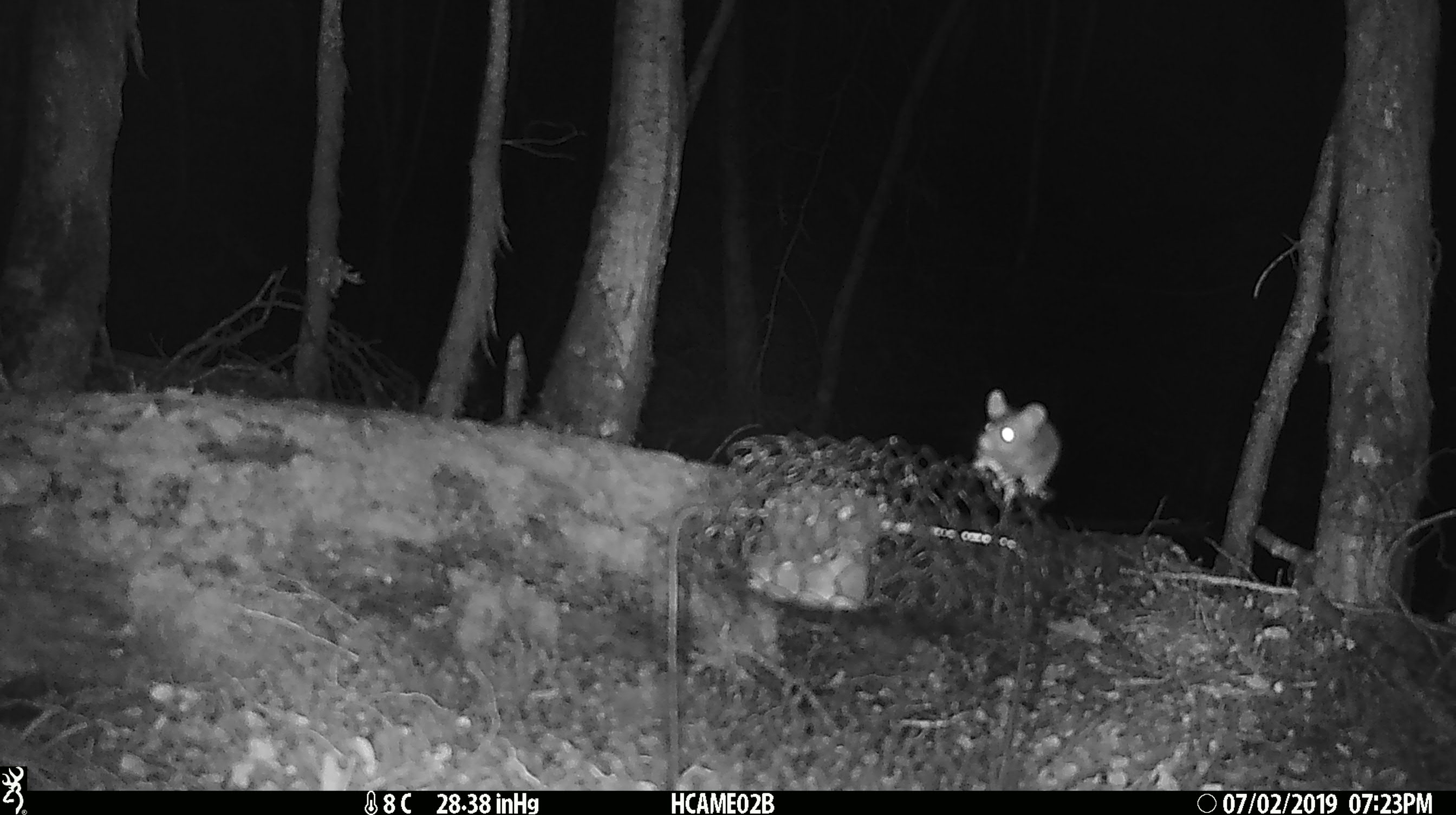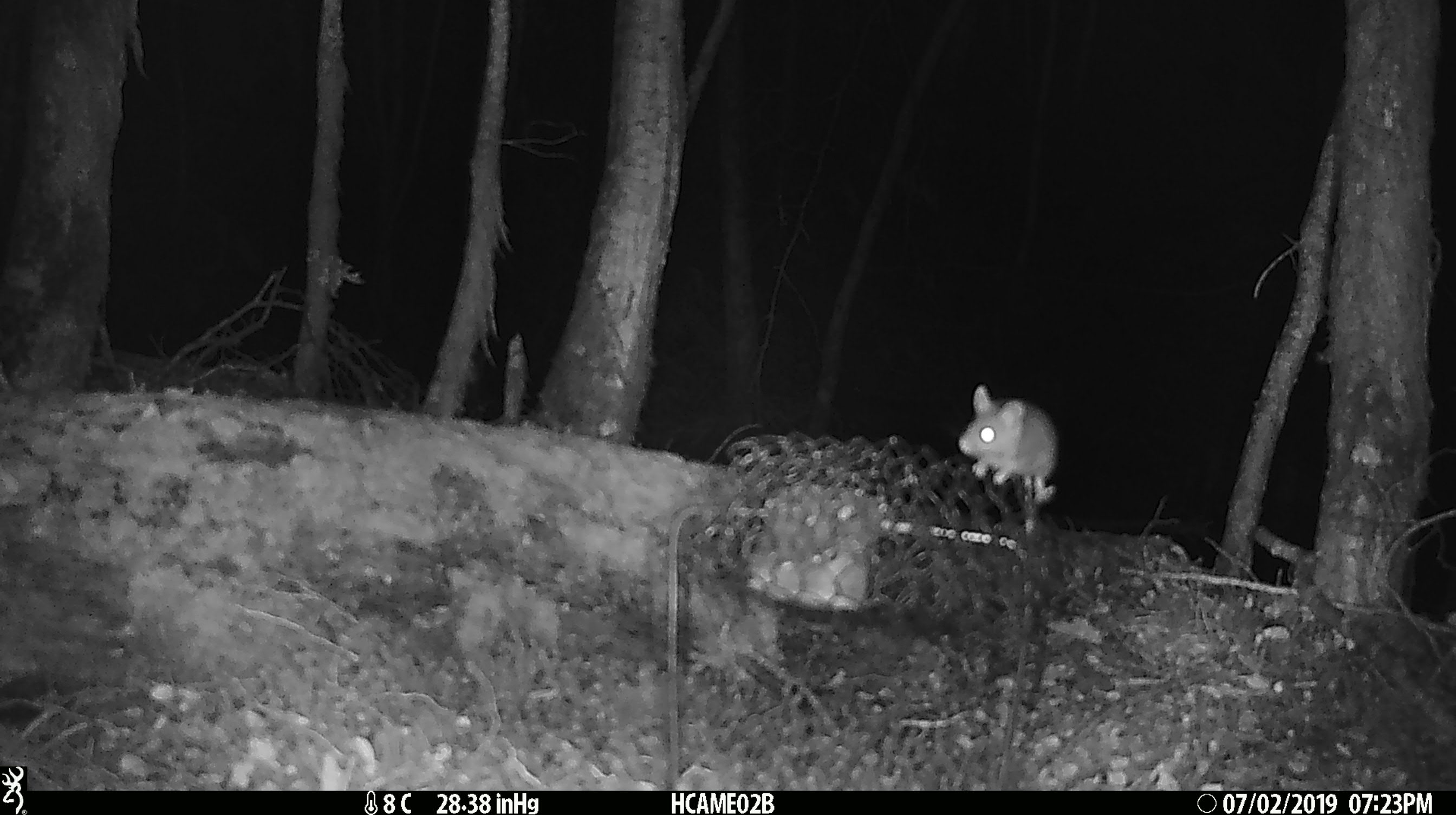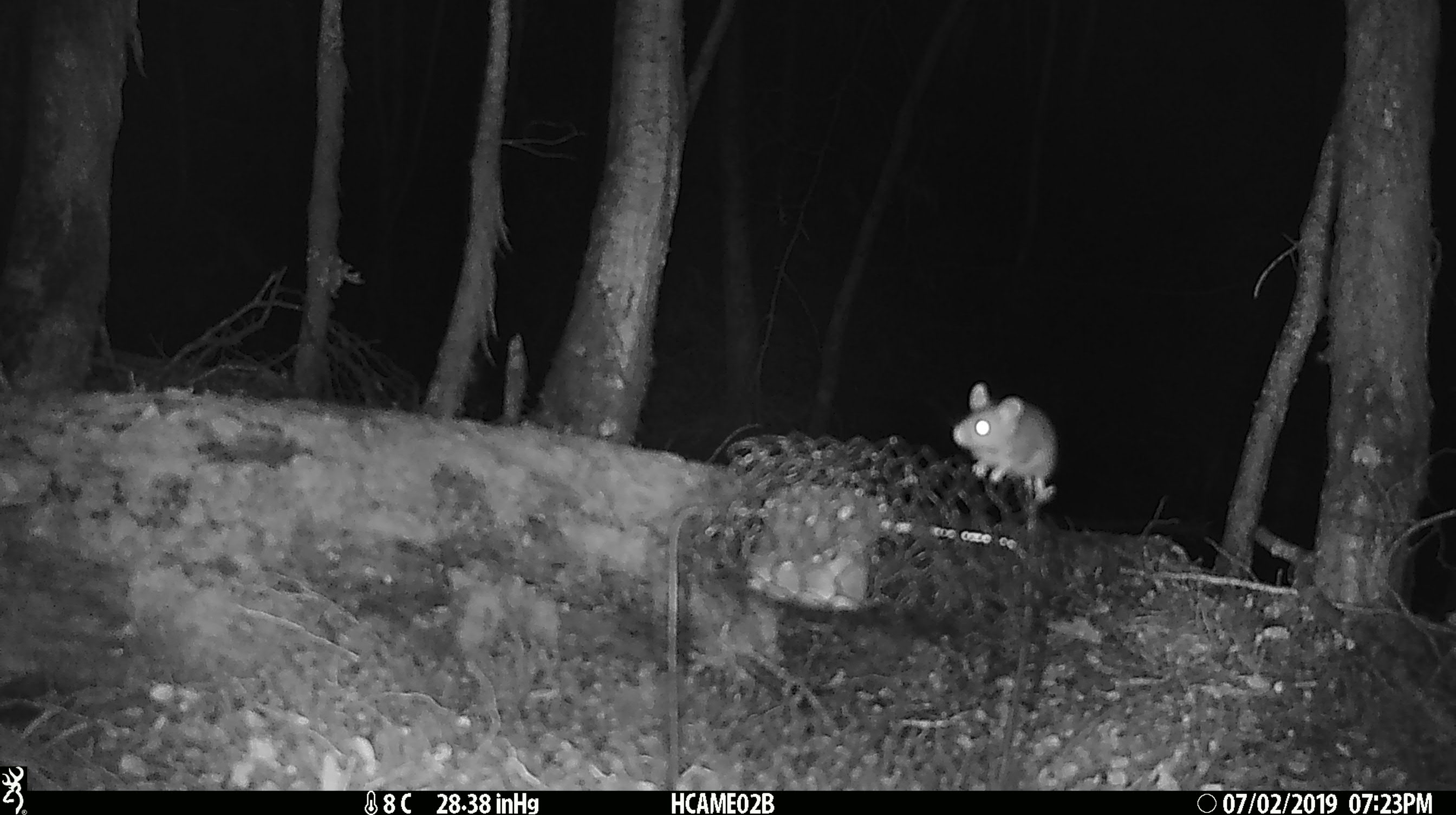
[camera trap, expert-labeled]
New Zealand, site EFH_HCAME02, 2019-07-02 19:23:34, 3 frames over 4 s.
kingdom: Animalia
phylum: Chordata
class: Mammalia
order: Rodentia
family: Muridae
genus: Mus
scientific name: Mus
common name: mouse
Mouse (Mus).